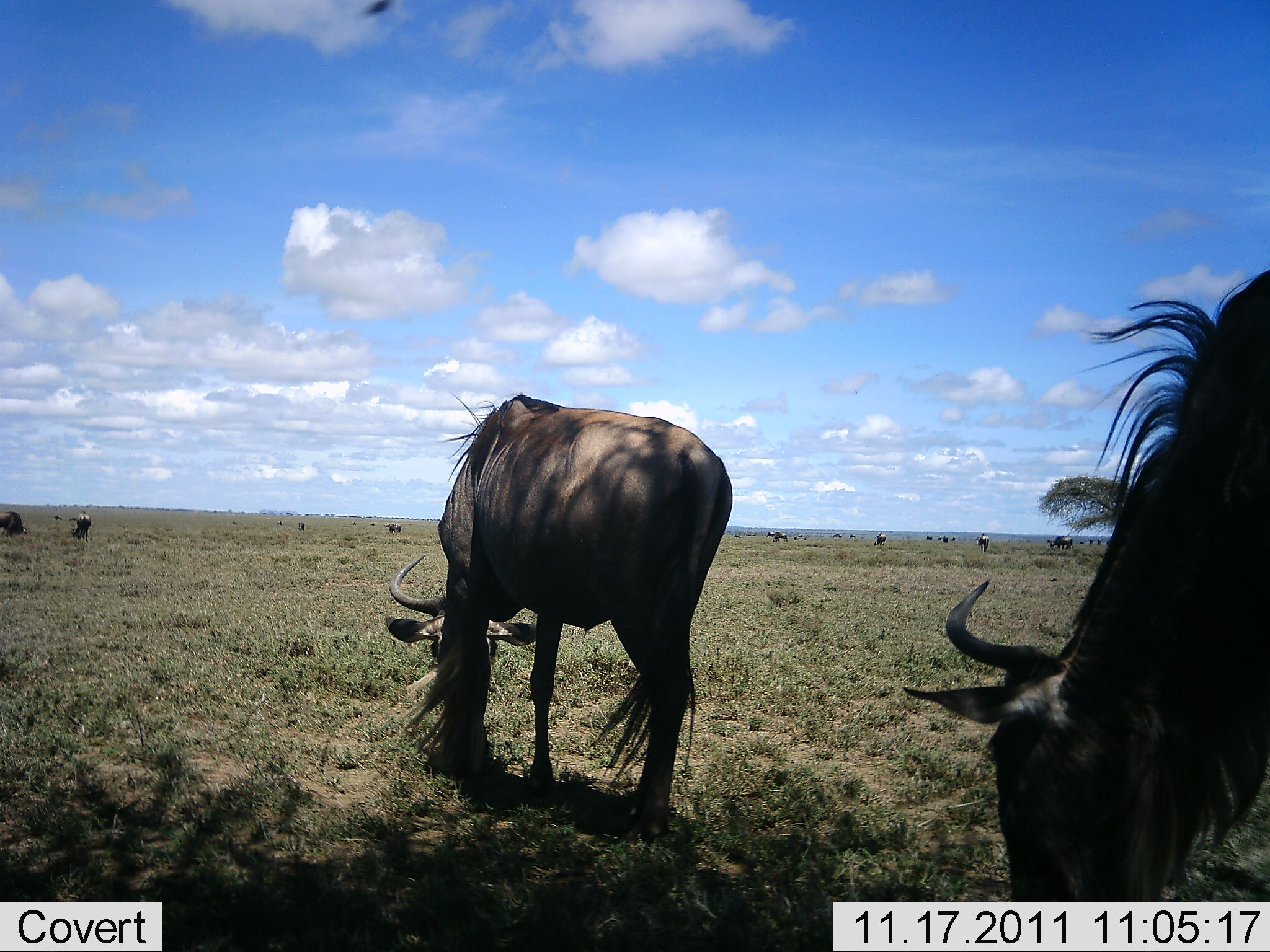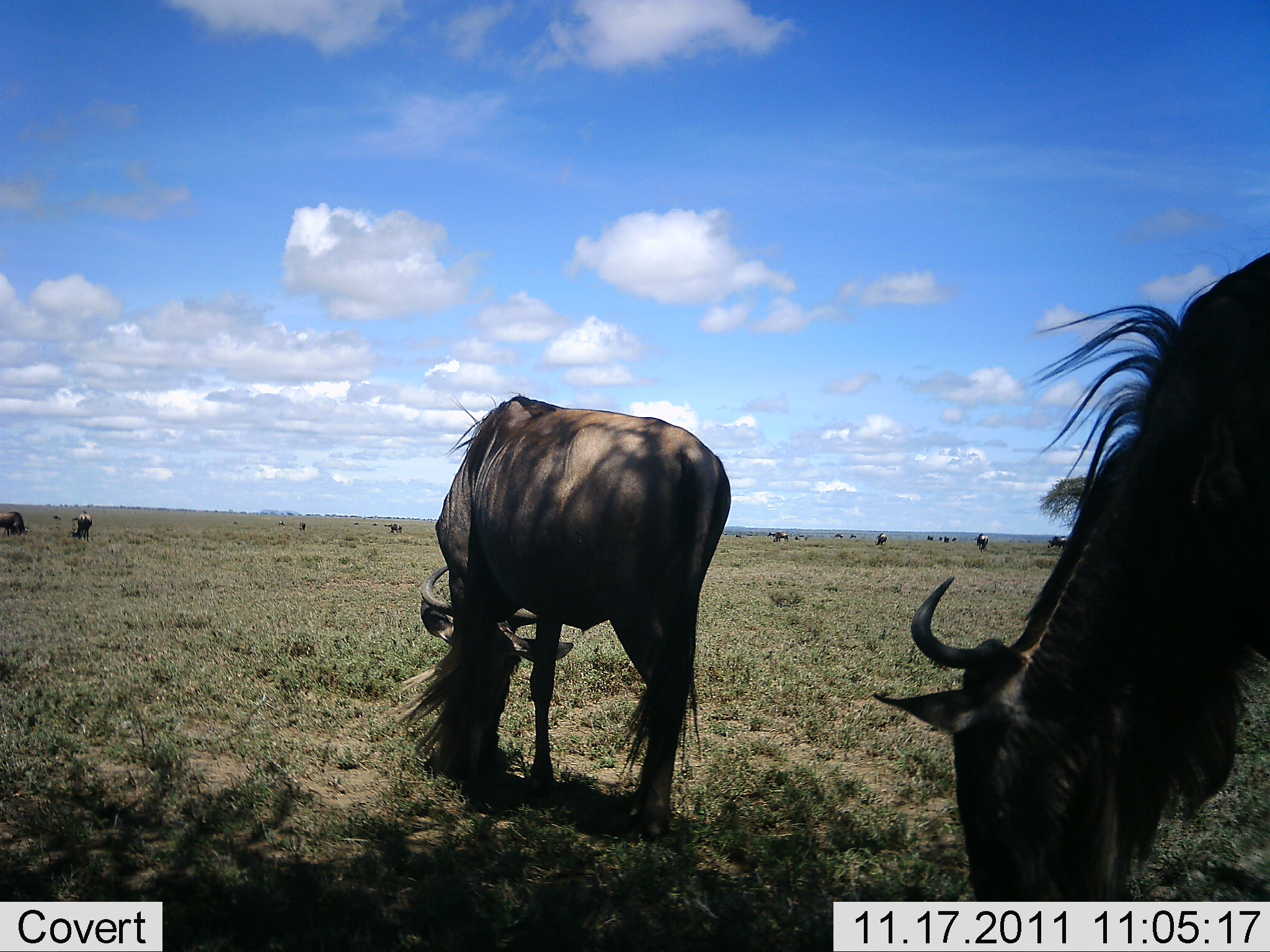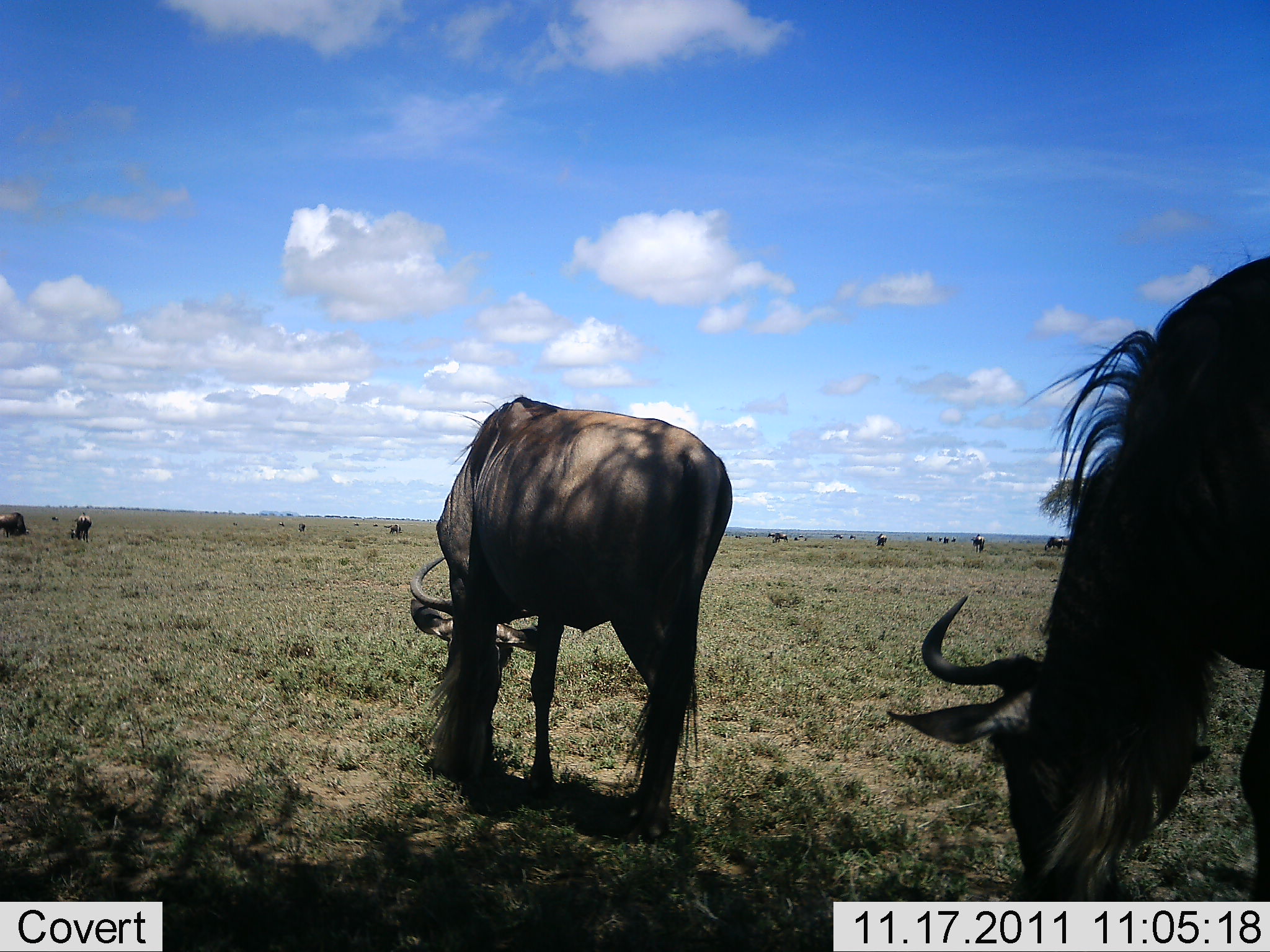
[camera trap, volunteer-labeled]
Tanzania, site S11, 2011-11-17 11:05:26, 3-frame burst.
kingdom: Animalia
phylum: Chordata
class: Mammalia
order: Artiodactyla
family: Bovidae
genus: Connochaetes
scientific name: Connochaetes taurinus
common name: blue wildebeest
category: wildebeest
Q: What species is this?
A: Wildebeest (blue wildebeest) (Connochaetes taurinus).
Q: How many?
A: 11-50.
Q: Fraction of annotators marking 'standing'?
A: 33%.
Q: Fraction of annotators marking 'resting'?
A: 17%.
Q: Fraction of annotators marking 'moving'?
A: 25%.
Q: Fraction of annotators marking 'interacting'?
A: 0%.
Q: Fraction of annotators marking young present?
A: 0%.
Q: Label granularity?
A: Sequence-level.